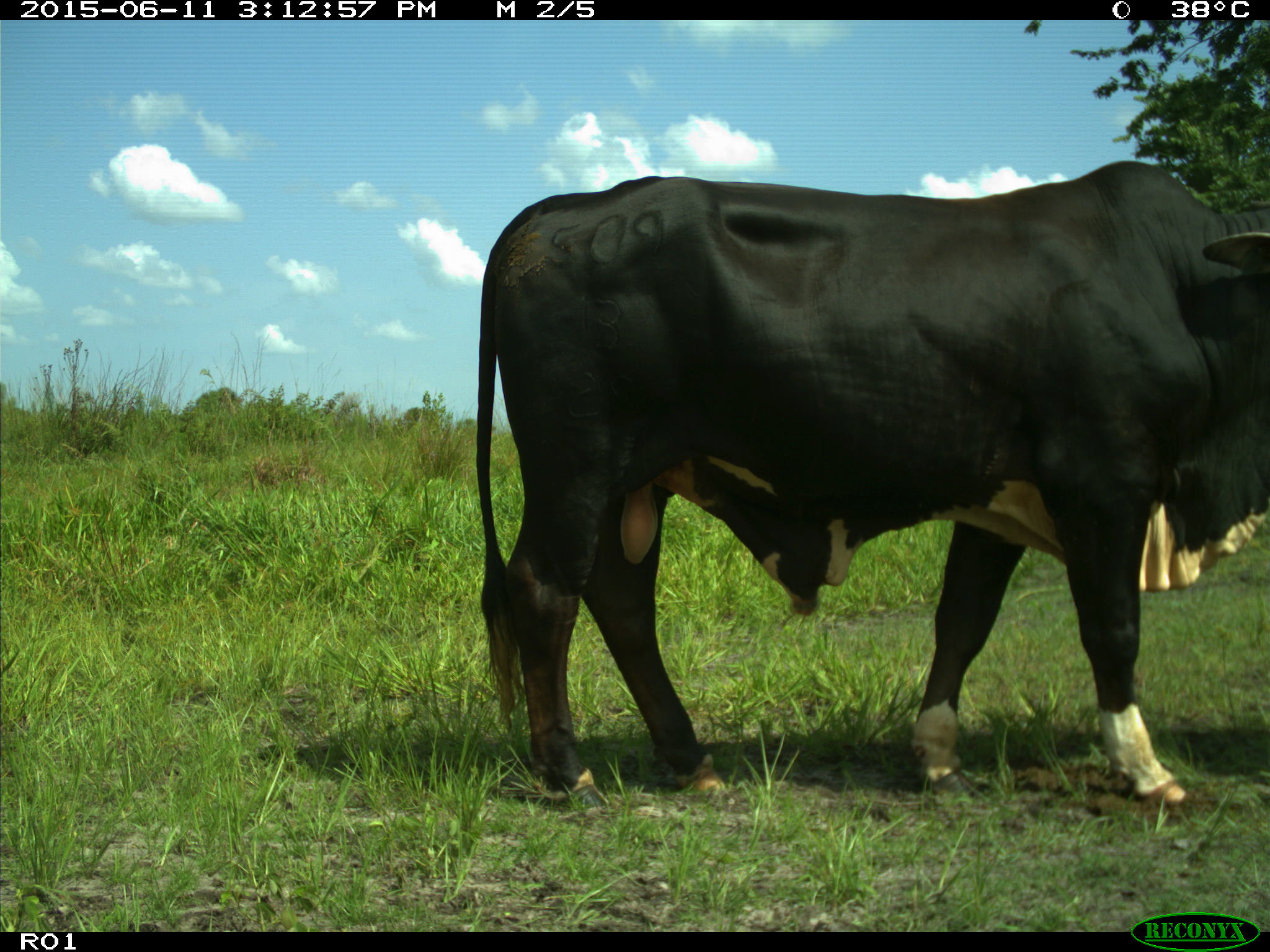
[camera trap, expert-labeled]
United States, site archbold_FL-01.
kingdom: Animalia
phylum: Chordata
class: Mammalia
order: Artiodactyla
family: Bovidae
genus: Bos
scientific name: Bos taurus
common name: domestic cow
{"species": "Bos taurus (domestic cow)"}